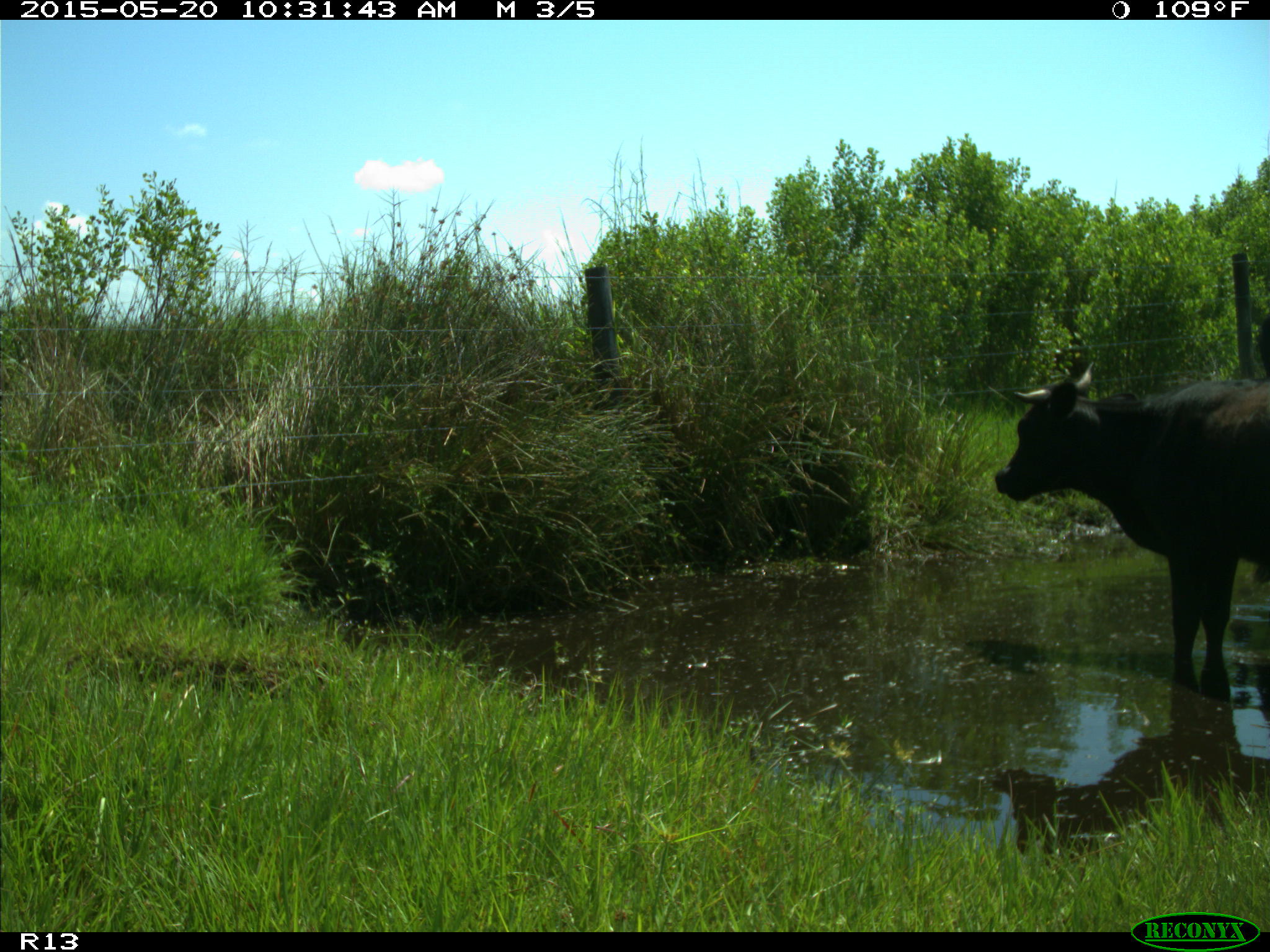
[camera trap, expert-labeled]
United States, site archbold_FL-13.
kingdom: Animalia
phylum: Chordata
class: Mammalia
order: Artiodactyla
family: Bovidae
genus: Bos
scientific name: Bos taurus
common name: domestic cow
Bos taurus (domestic cow).